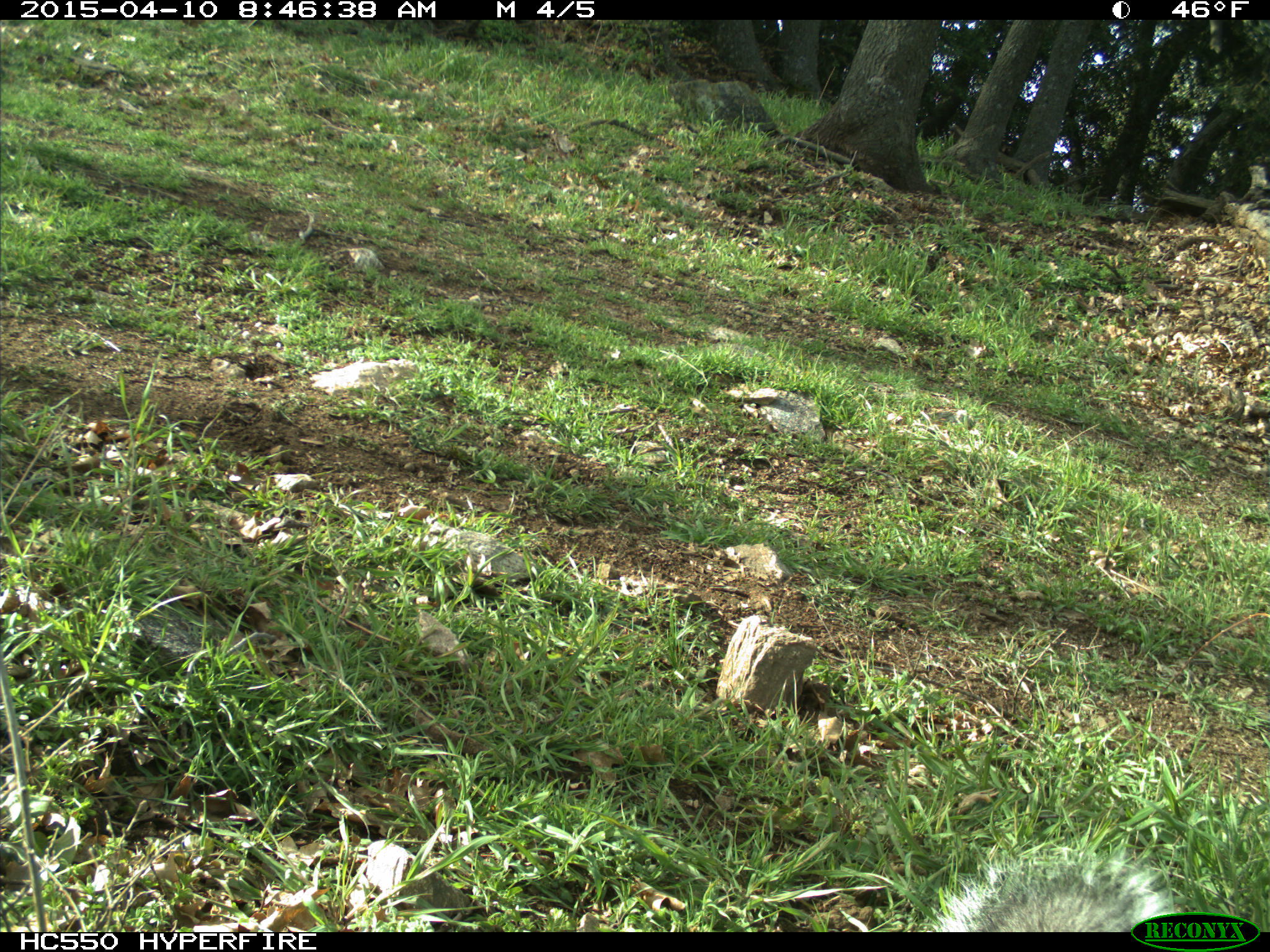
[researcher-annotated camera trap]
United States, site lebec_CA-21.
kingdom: Animalia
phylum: Chordata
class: Mammalia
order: Rodentia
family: Sciuridae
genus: Sciurus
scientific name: Sciurus carolinensis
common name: eastern gray squirrel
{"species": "Sciurus carolinensis (eastern gray squirrel)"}